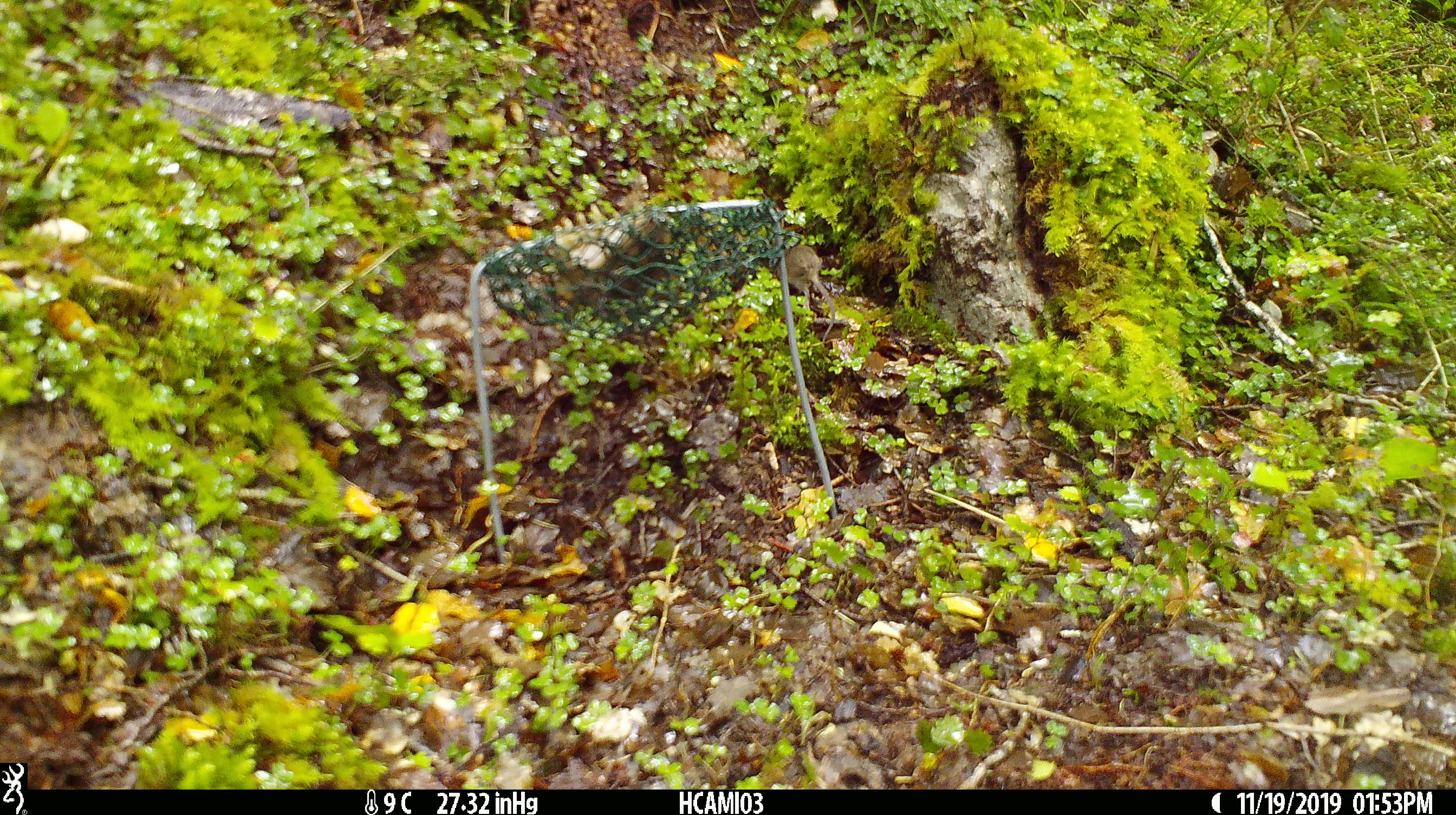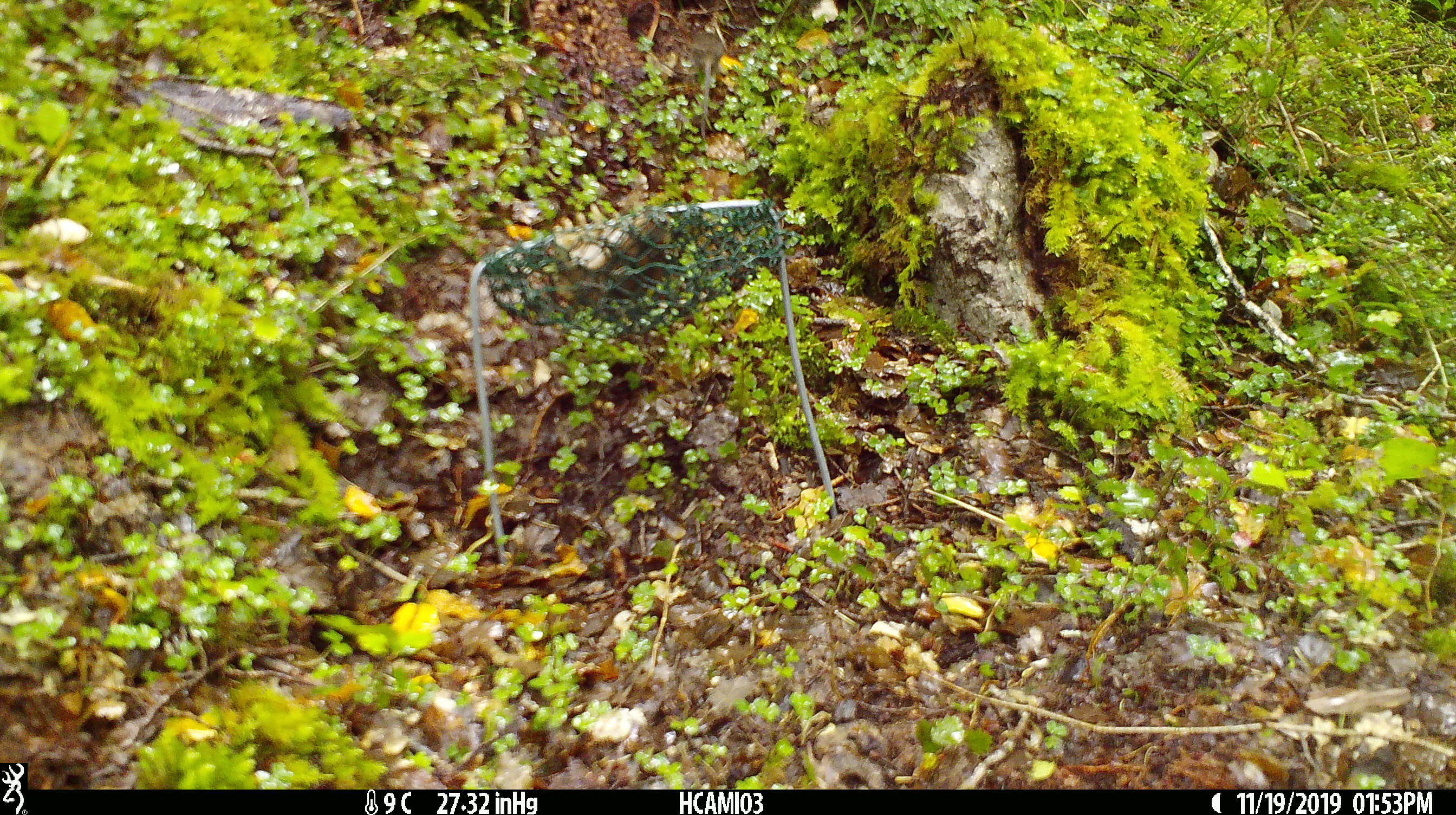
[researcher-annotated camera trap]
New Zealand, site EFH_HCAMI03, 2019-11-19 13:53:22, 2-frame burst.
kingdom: Animalia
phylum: Chordata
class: Mammalia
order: Rodentia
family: Muridae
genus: Mus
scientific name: Mus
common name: mouse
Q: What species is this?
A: Mouse (Mus).